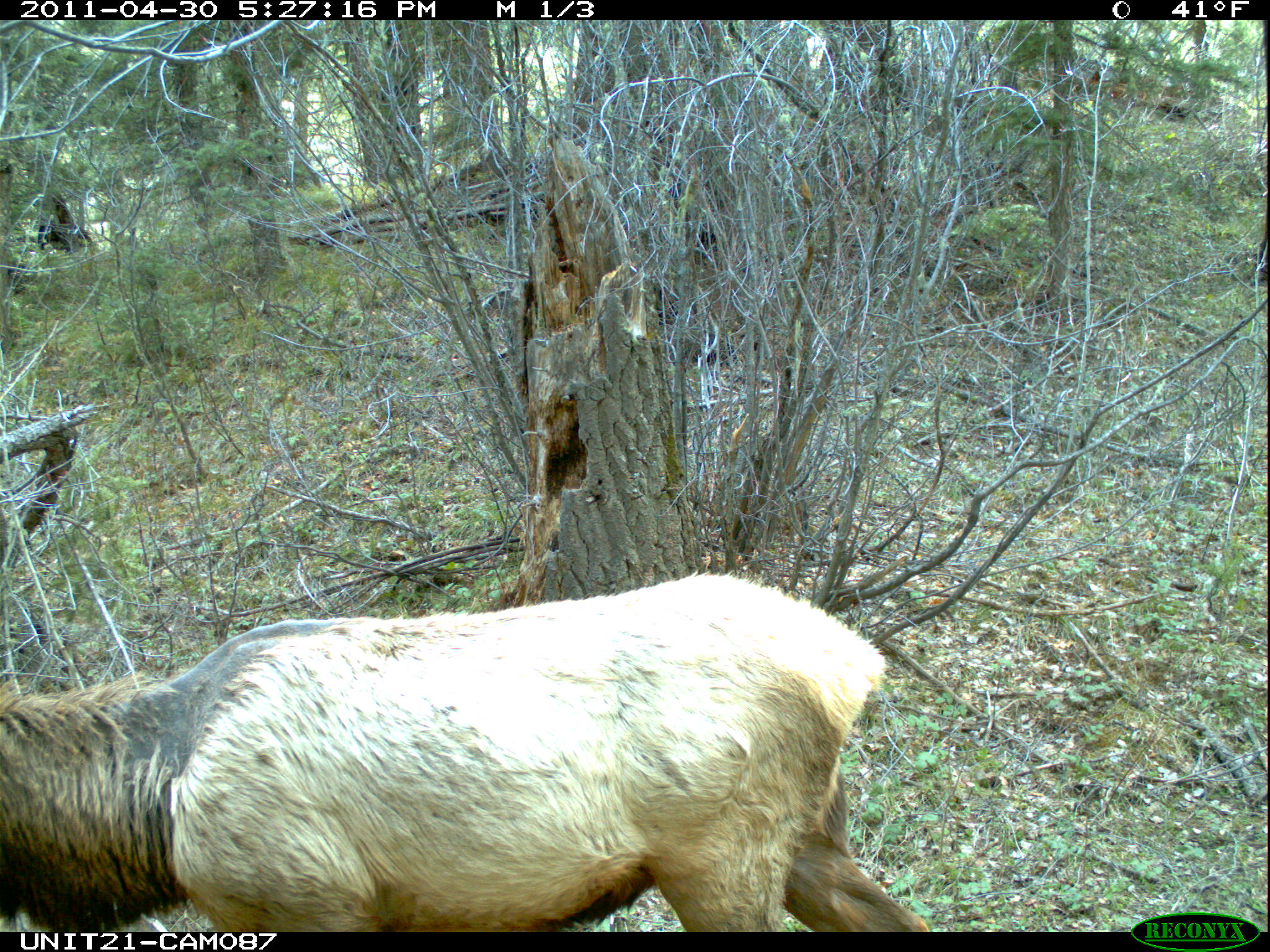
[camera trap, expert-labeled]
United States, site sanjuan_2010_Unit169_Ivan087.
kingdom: Animalia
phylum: Chordata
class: Mammalia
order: Artiodactyla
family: Cervidae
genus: Cervus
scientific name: Cervus elaphus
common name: red deer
Cervus elaphus (red deer).